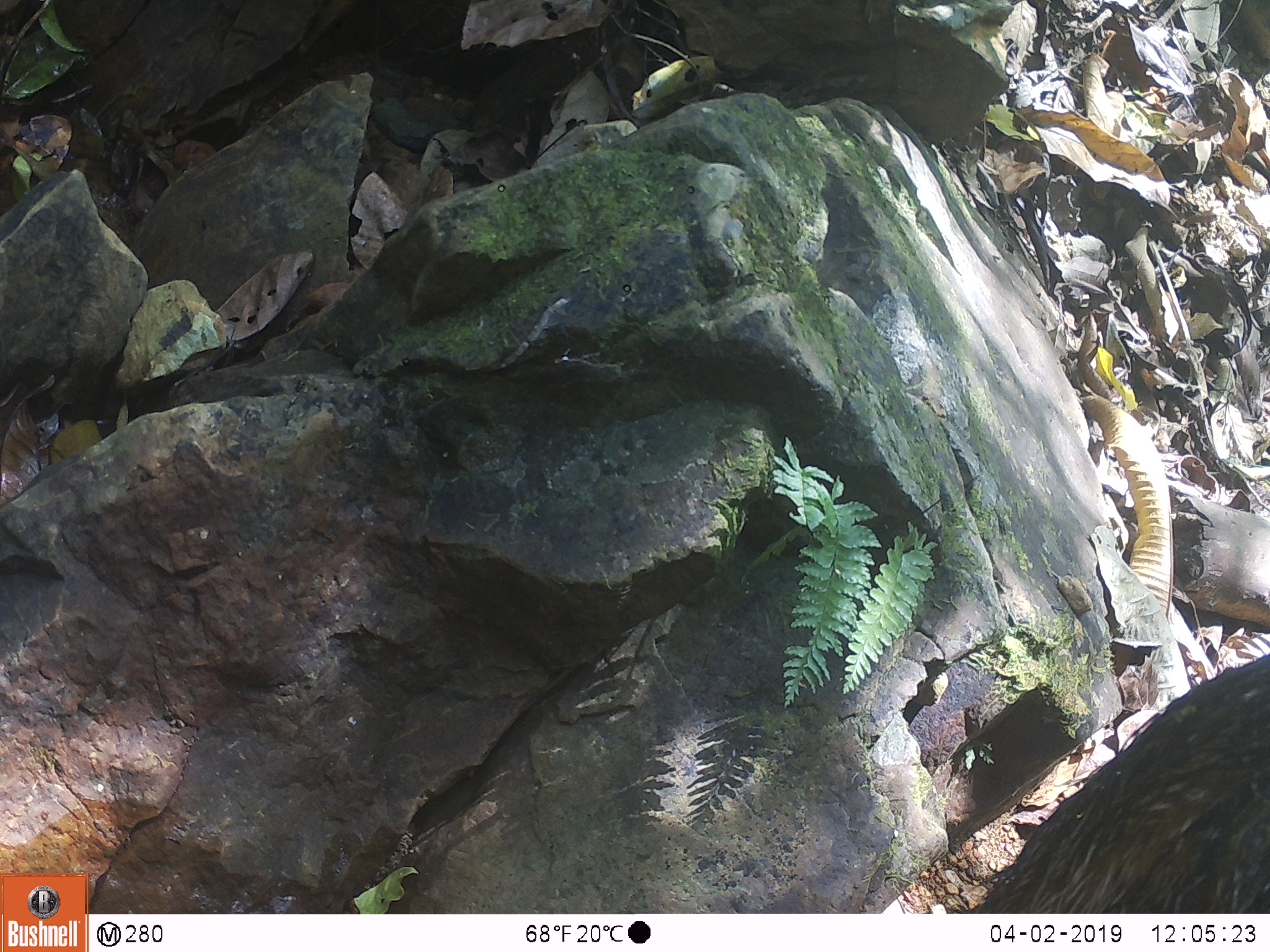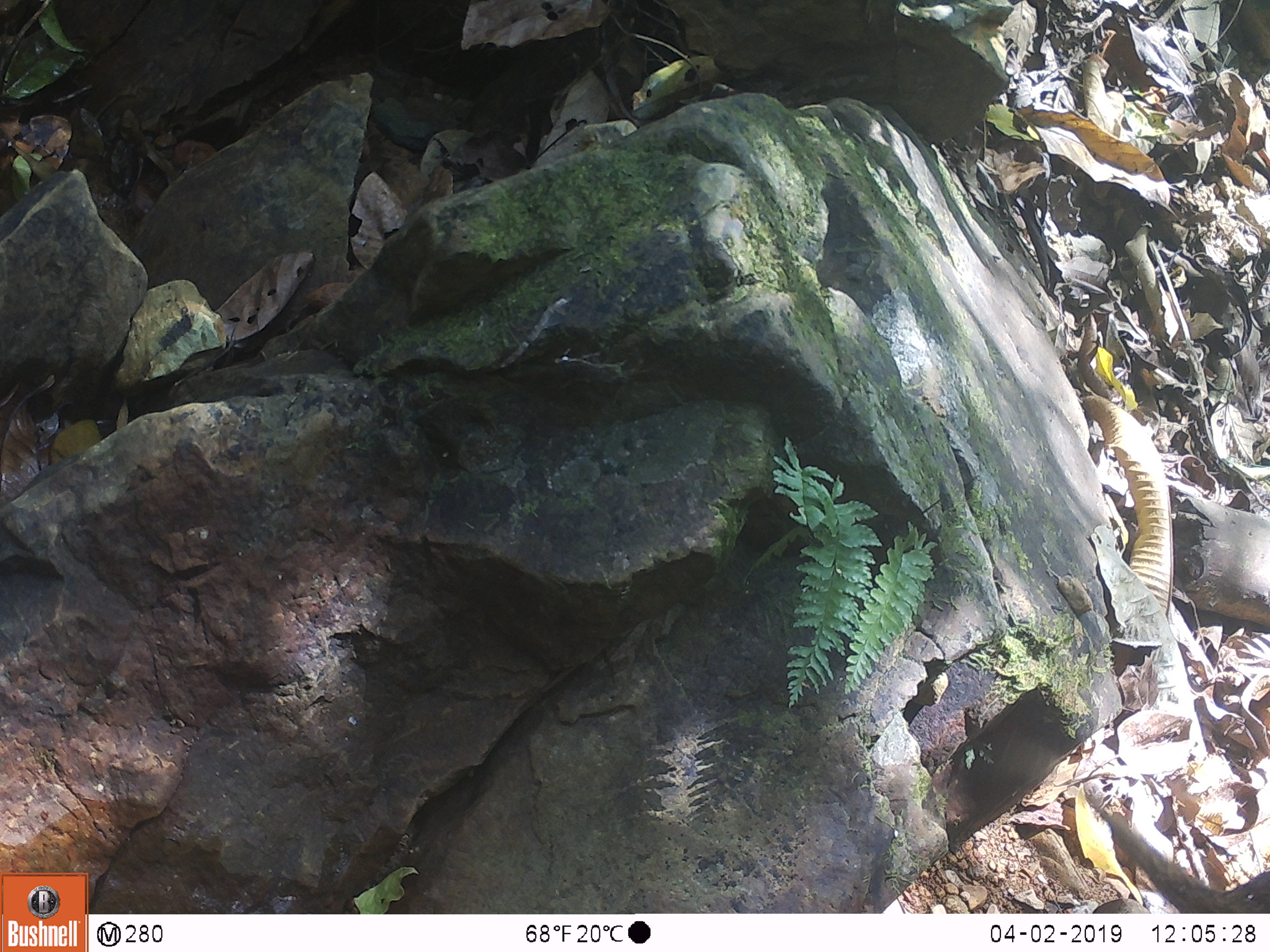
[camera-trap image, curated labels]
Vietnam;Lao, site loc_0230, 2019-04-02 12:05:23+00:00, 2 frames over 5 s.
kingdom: Animalia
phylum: Chordata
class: Mammalia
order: Artiodactyla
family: Suidae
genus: Sus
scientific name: Sus scrofa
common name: eurasian wild pig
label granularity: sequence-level